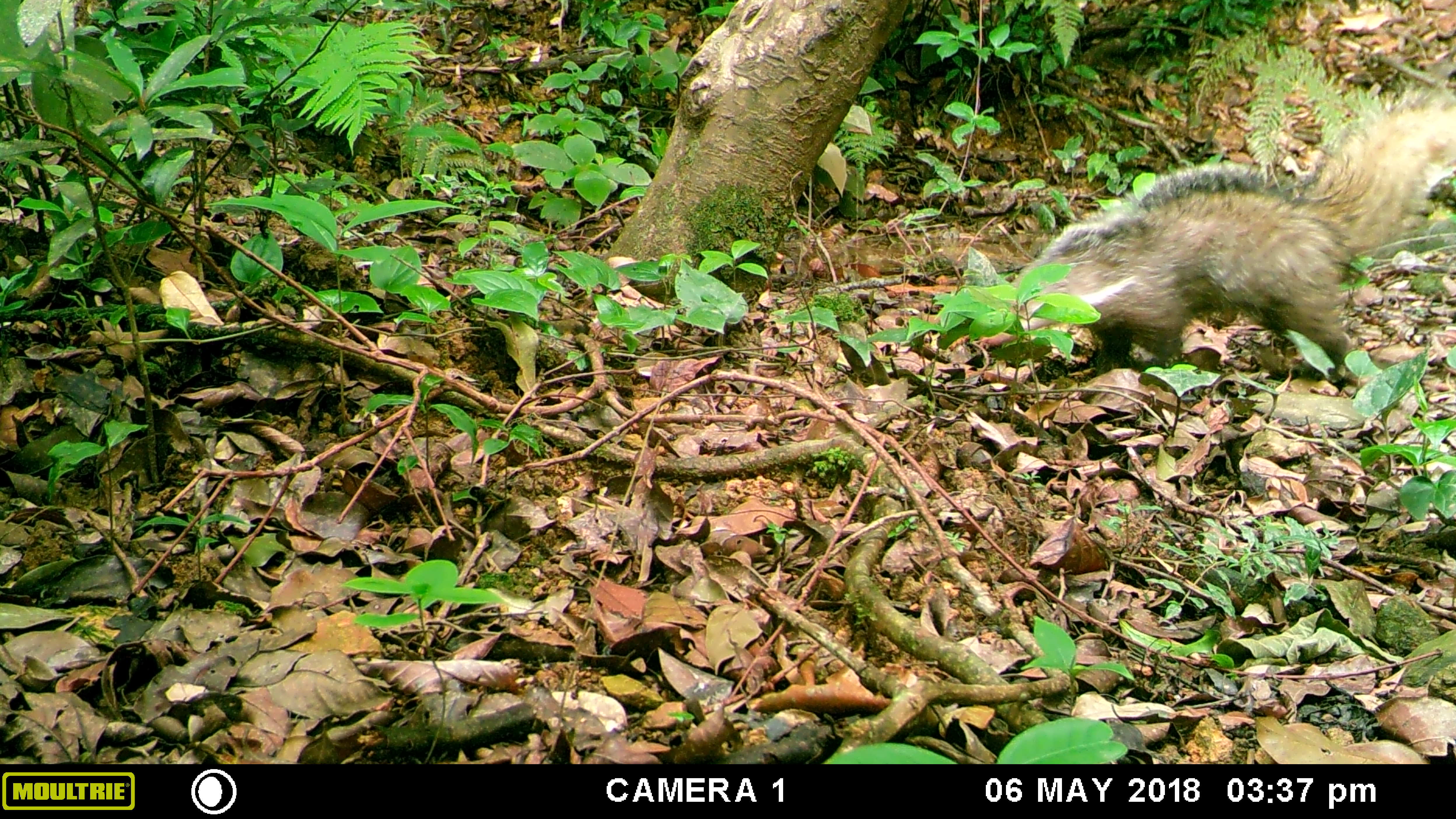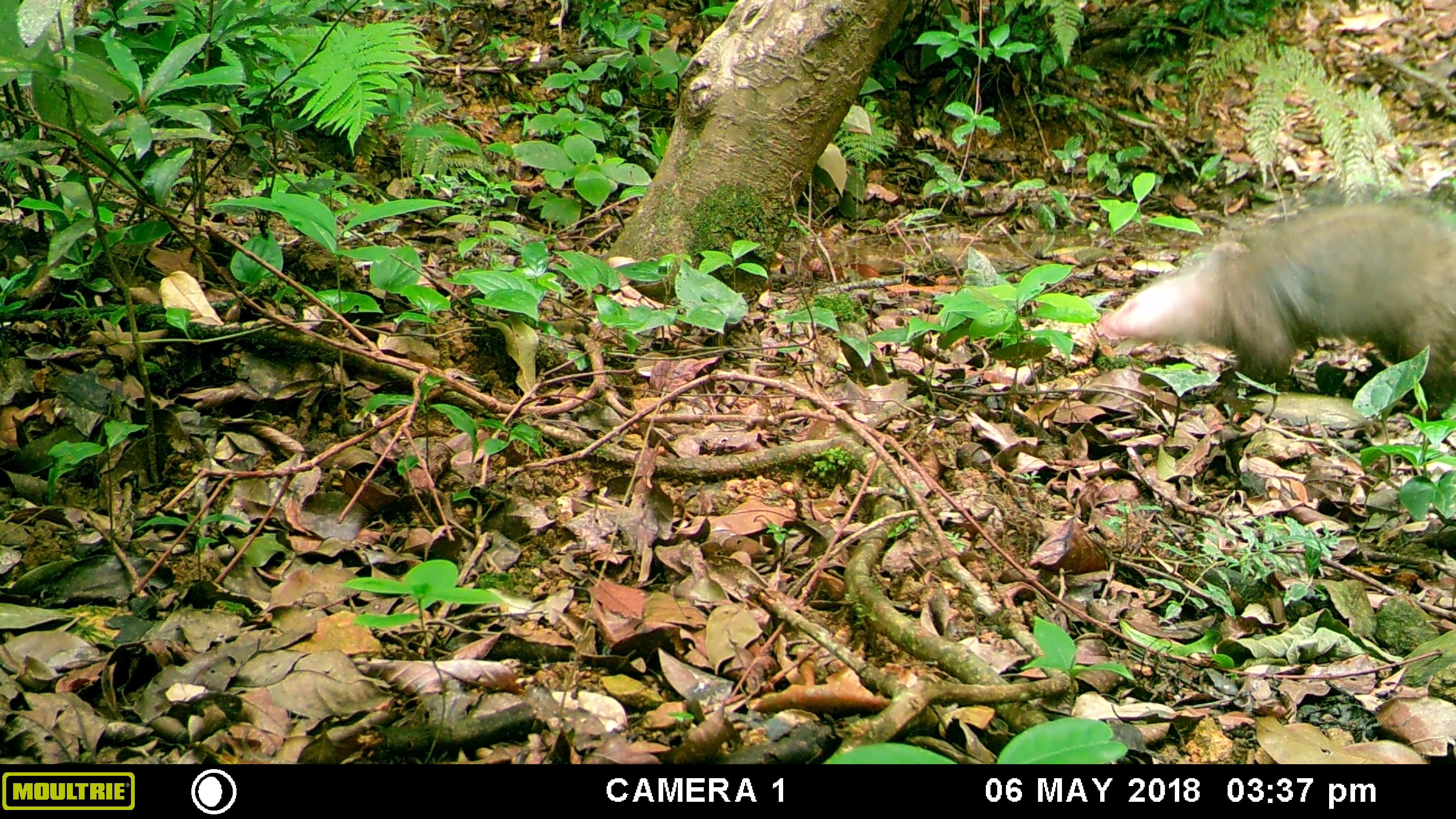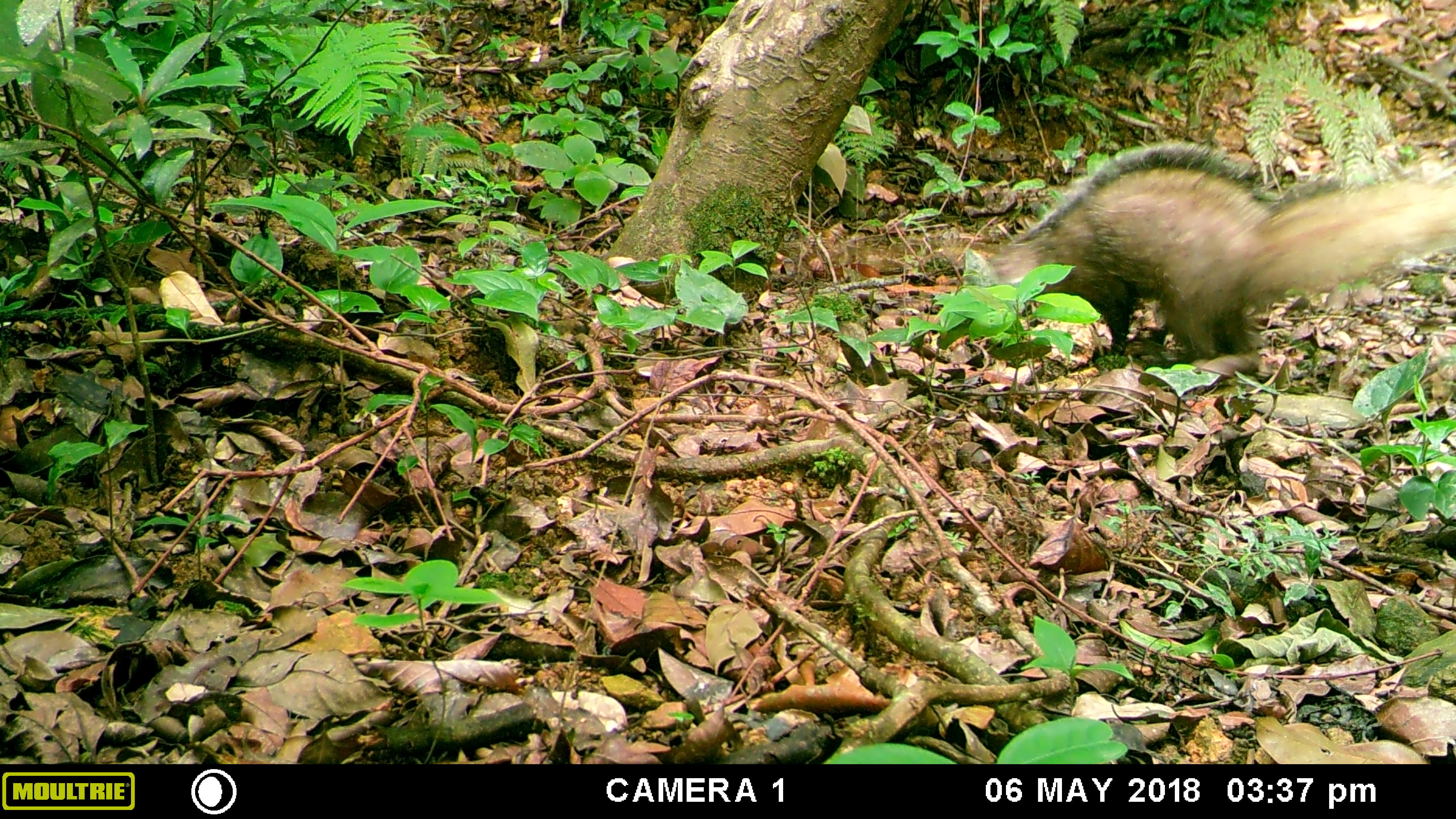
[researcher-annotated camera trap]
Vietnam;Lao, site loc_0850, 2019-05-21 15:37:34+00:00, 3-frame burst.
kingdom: Animalia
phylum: Chordata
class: Mammalia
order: Carnivora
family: Herpestidae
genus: Urva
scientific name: Urva urva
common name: crab-eating mongoose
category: crab eating mongoose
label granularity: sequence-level